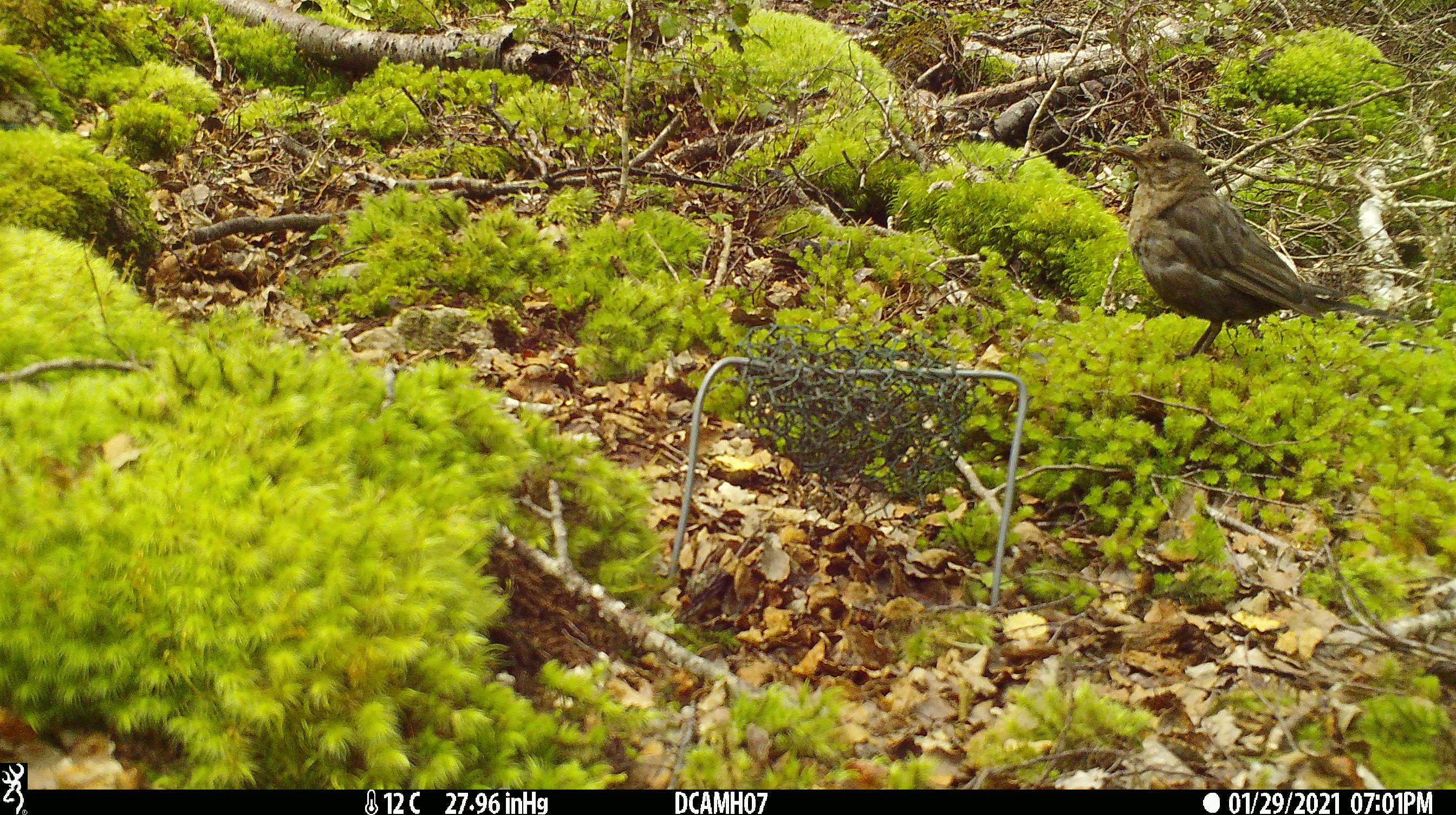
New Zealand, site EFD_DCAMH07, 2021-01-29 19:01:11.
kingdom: Animalia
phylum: Chordata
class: Aves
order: Passeriformes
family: Turdidae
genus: Turdus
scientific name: Turdus merula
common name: eurasian blackbird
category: blackbird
Blackbird (eurasian blackbird) (Turdus merula).